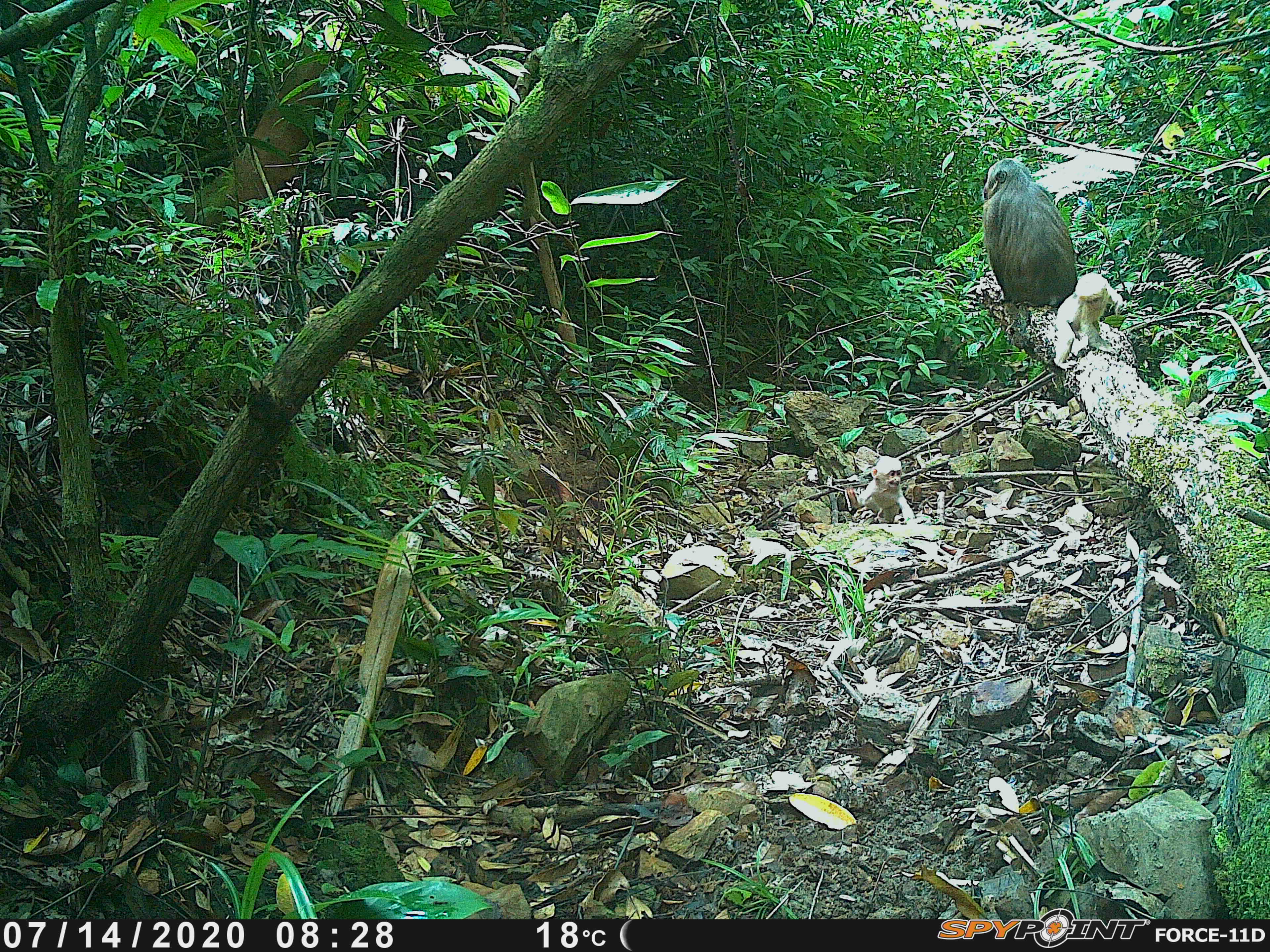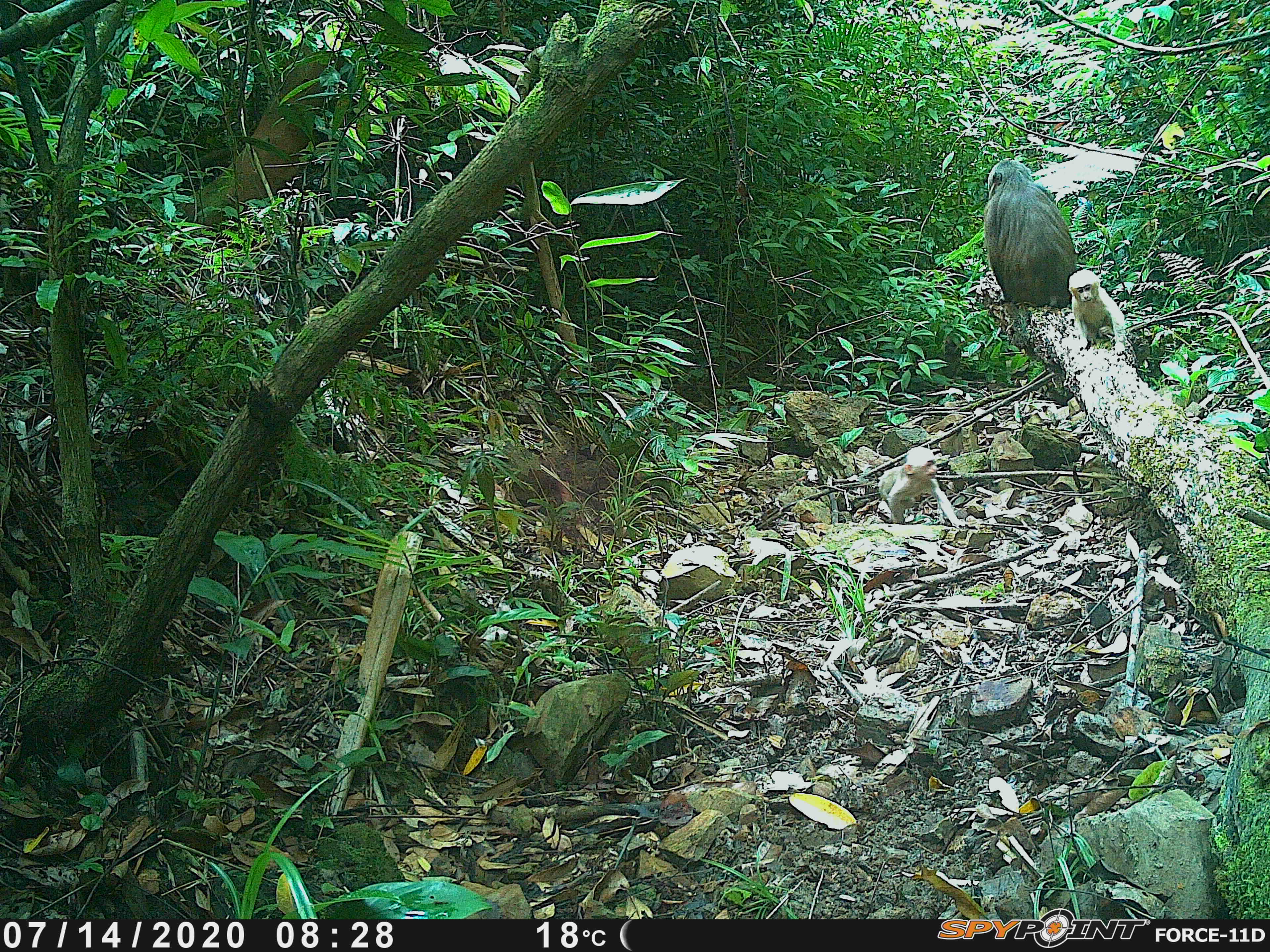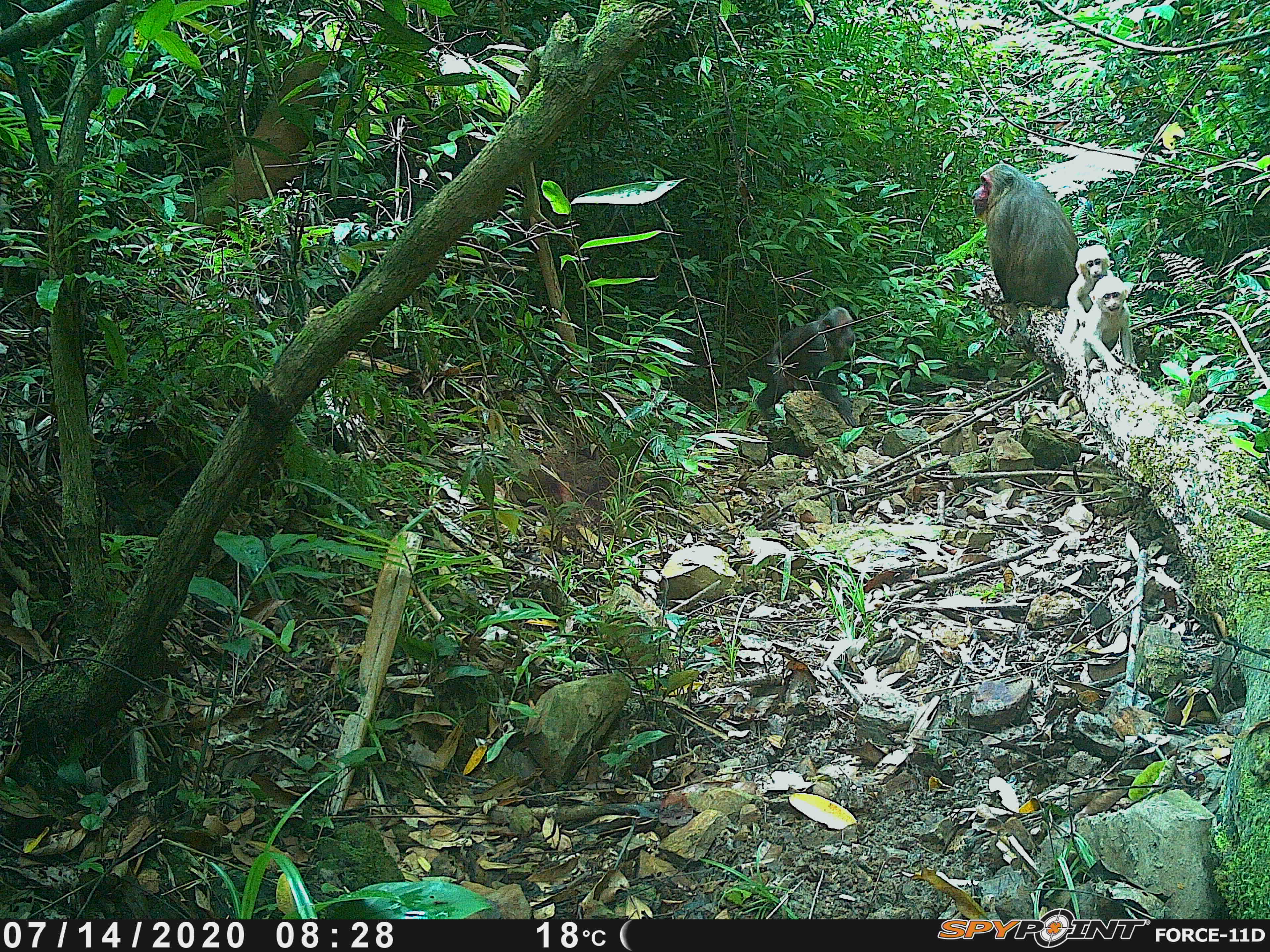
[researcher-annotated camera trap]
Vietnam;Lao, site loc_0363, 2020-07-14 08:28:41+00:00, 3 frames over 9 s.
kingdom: Animalia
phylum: Chordata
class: Mammalia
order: Primates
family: Cercopithecidae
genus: Macaca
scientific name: Macaca arctoides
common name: stump-tailed macaque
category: stump tailed macaque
Stump tailed macaque (stump-tailed macaque) (Macaca arctoides). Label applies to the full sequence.